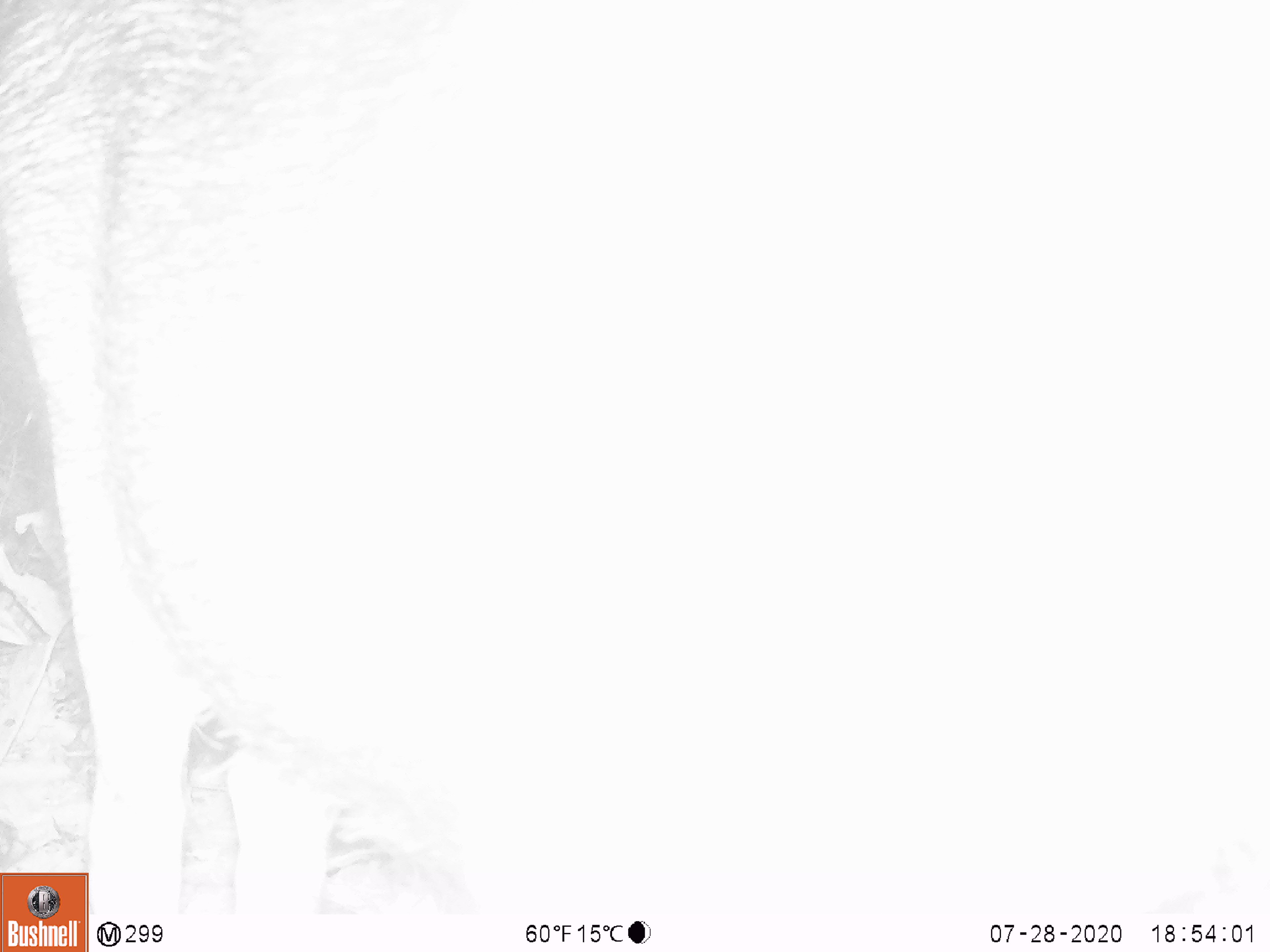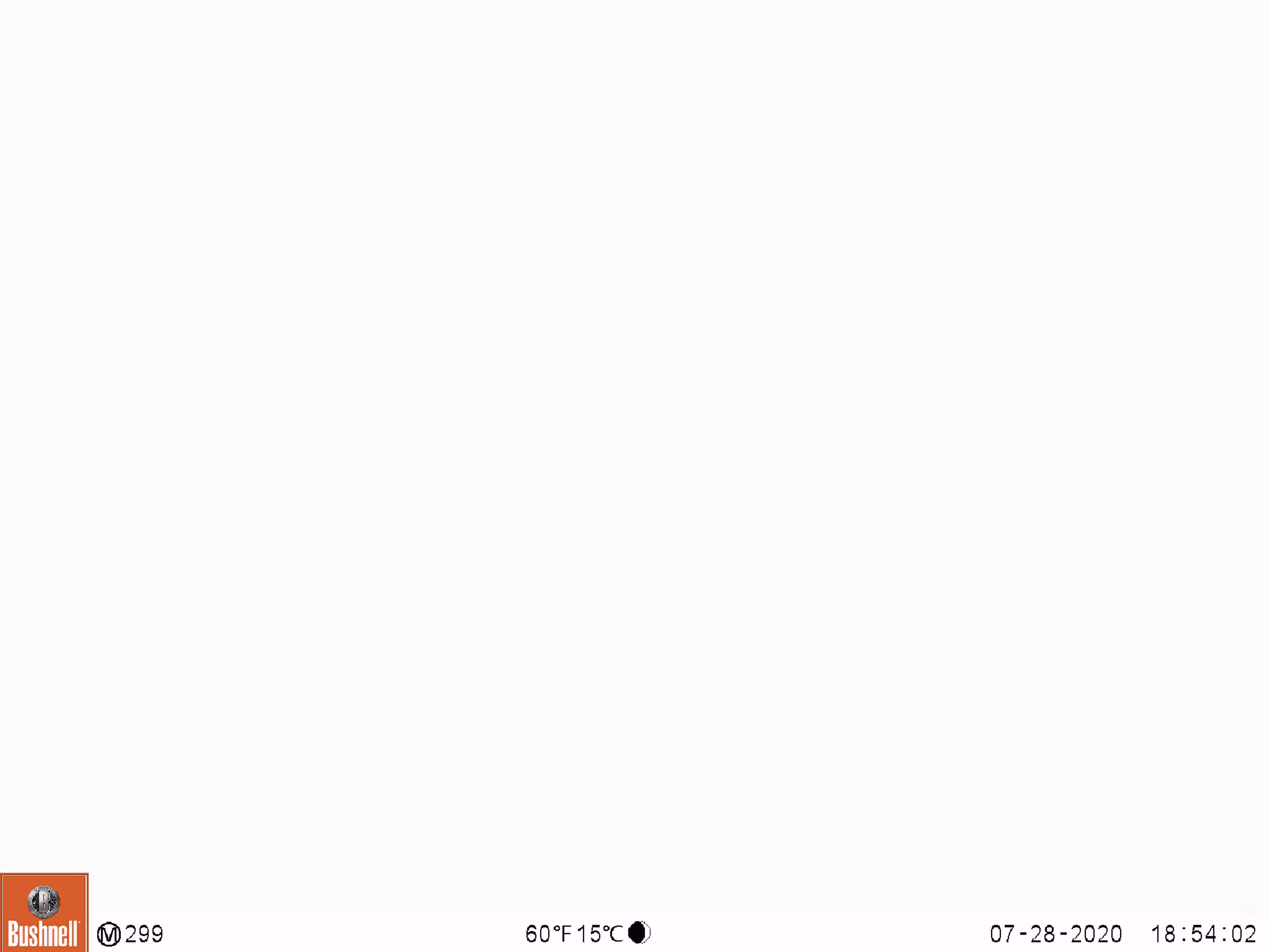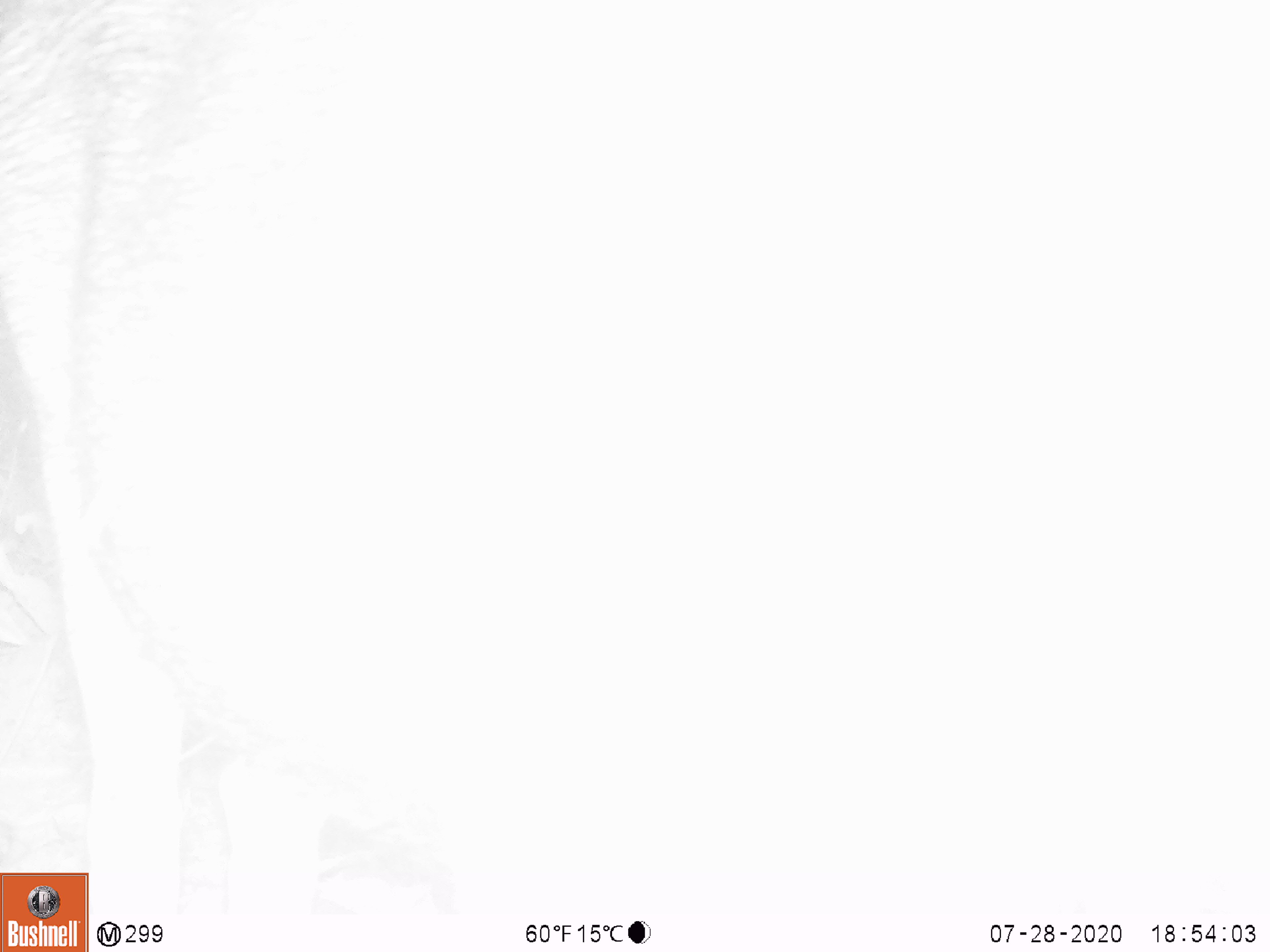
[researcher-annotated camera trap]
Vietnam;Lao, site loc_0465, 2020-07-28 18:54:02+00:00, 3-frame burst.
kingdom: Animalia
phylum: Chordata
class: Mammalia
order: Artiodactyla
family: Suidae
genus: Sus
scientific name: Sus scrofa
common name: eurasian wild pig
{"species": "eurasian wild pig (Sus scrofa)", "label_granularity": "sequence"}